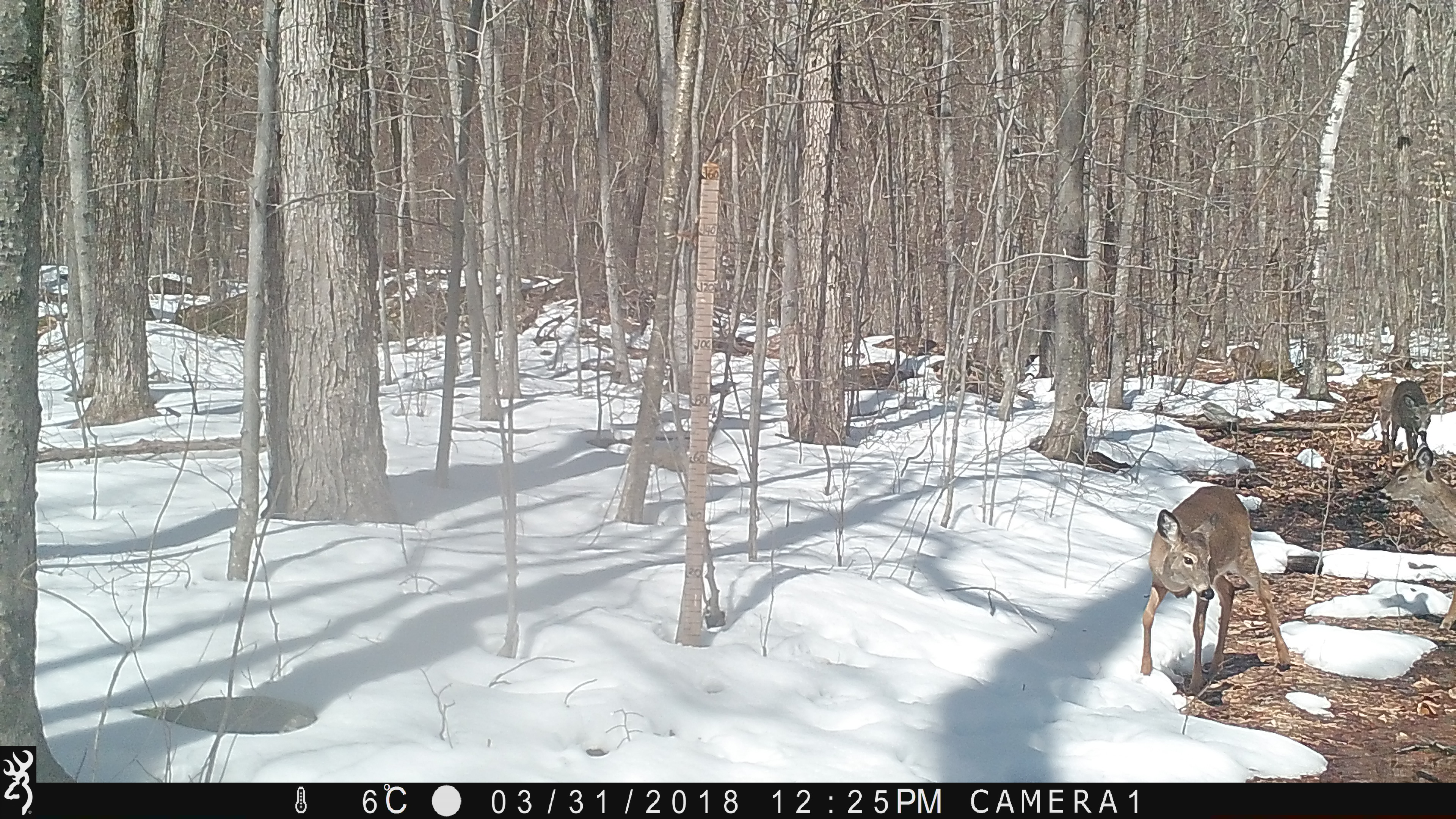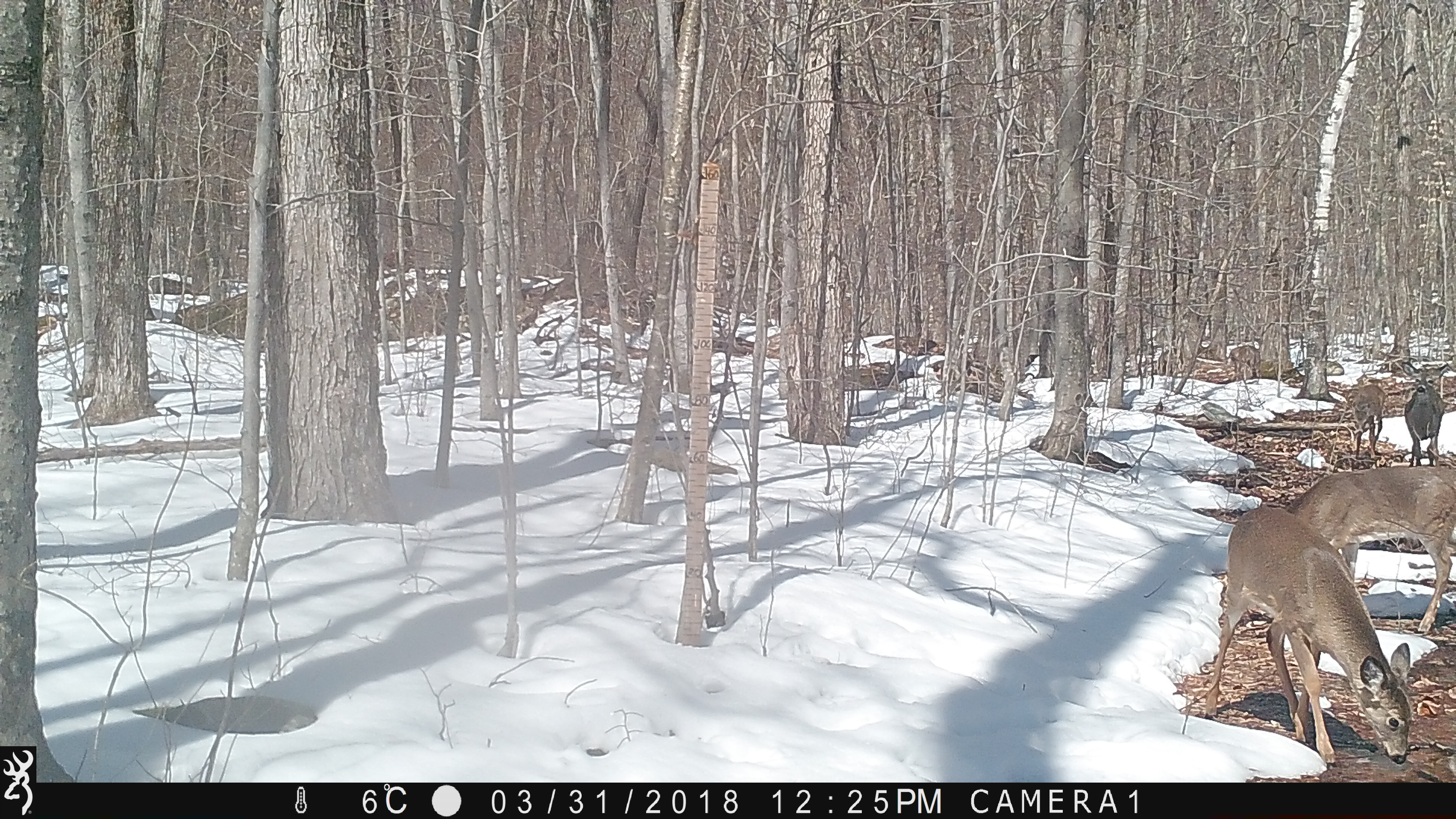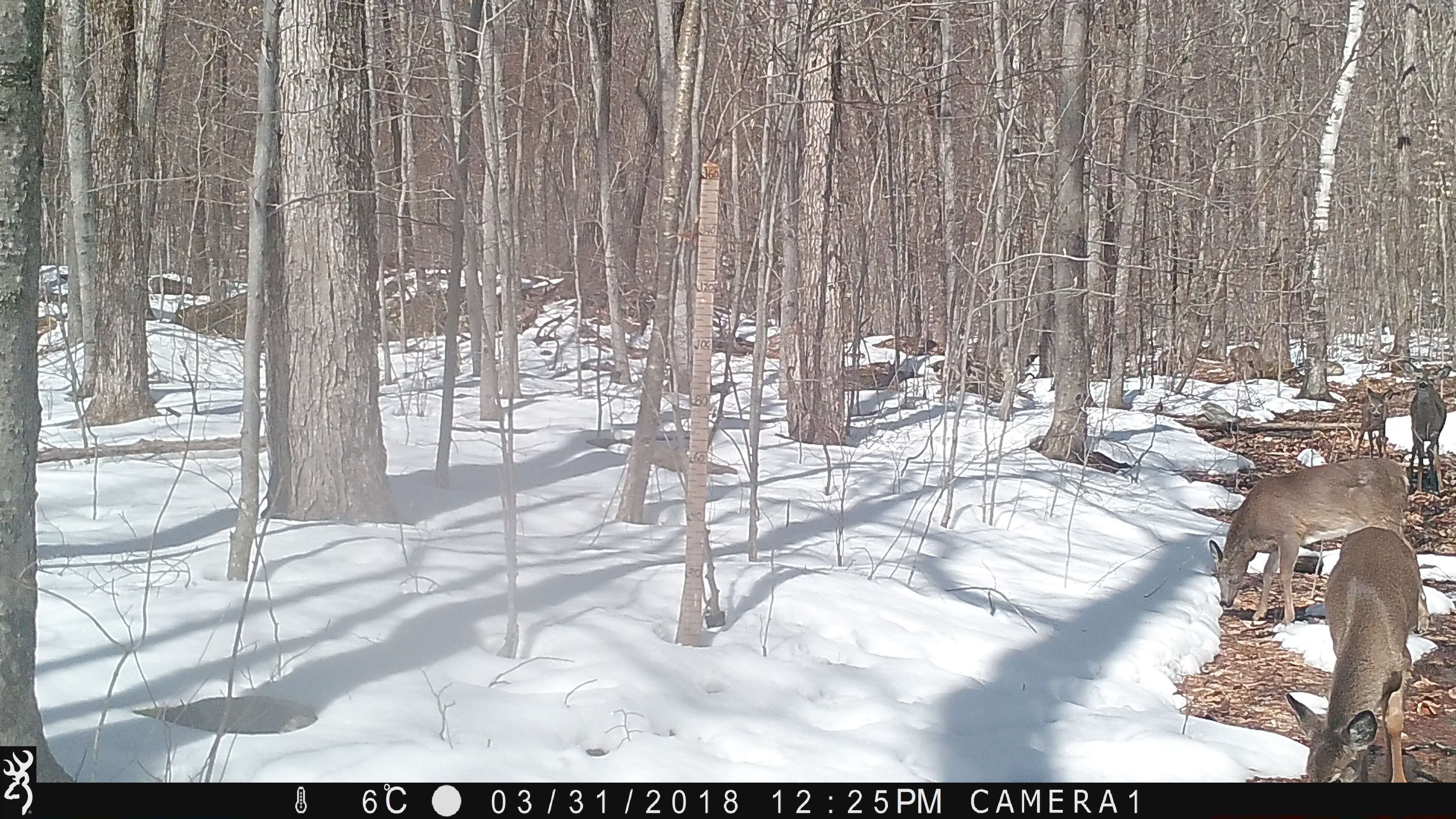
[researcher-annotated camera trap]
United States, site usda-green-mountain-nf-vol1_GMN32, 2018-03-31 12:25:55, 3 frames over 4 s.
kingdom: Animalia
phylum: Chordata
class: Mammalia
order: Artiodactyla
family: Cervidae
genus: Odocoileus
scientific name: Odocoileus virginianus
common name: white-tailed deer